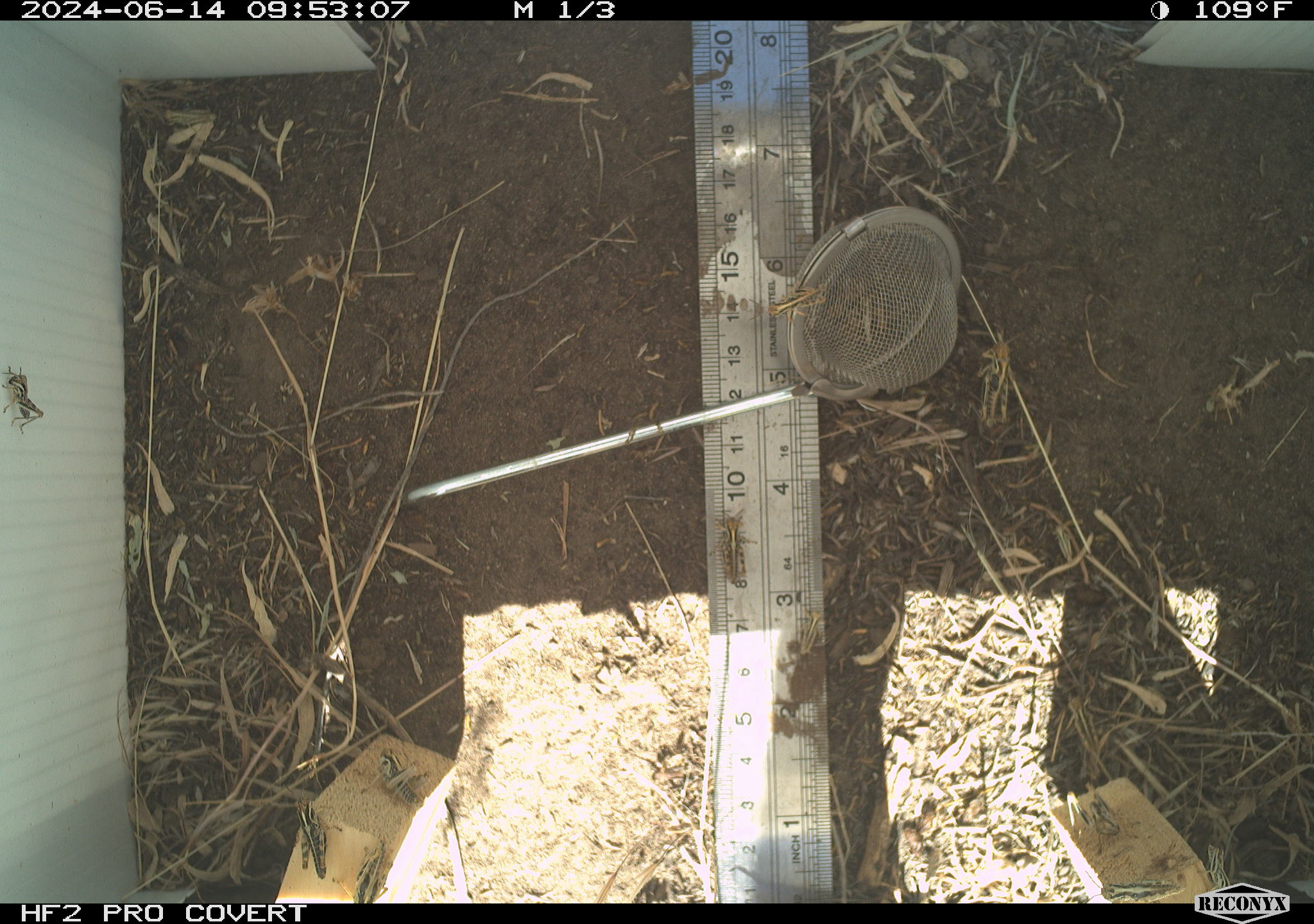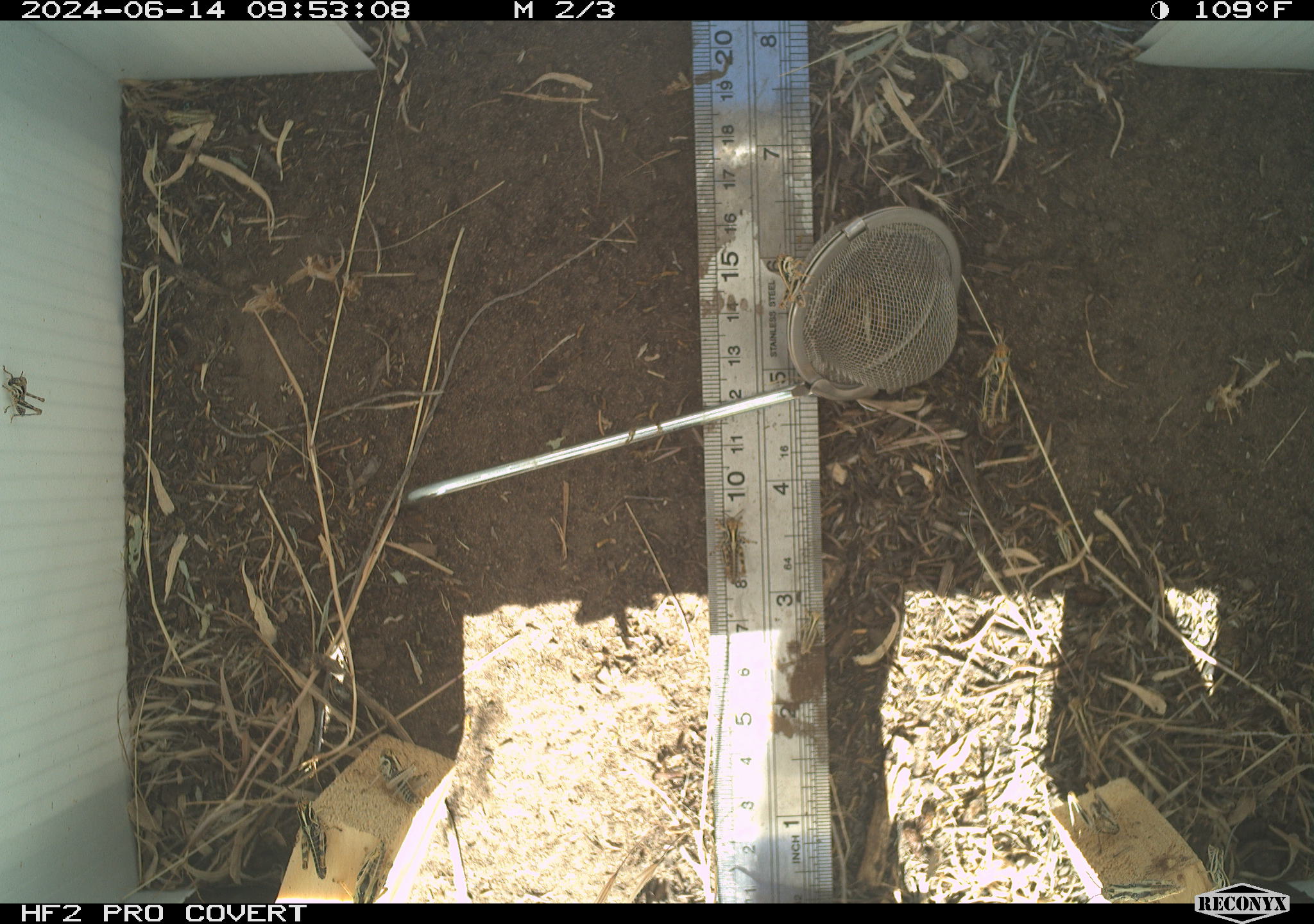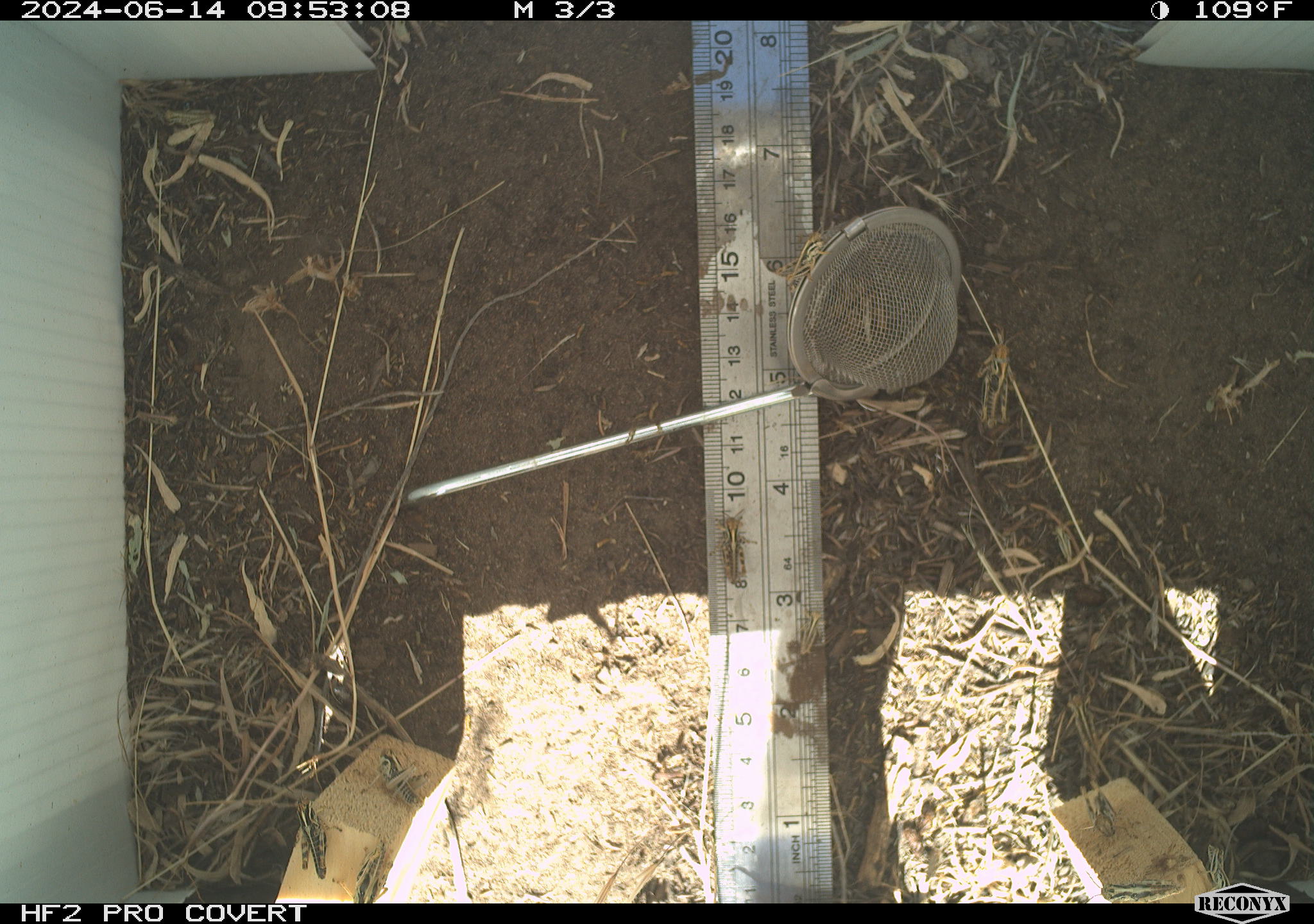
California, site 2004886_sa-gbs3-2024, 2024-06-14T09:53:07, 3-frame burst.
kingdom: Animalia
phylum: Arthropoda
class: Insecta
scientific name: Insecta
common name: insect